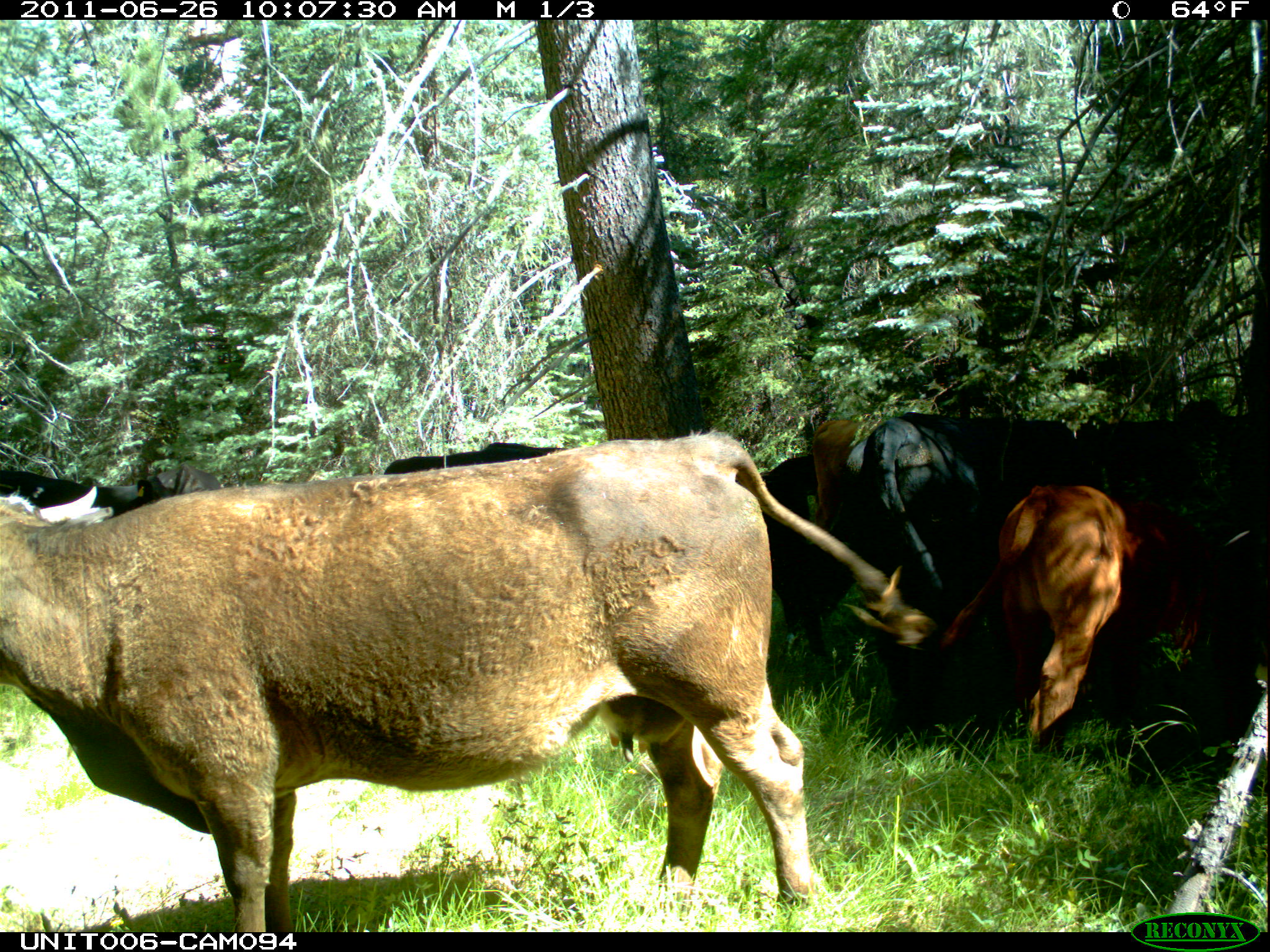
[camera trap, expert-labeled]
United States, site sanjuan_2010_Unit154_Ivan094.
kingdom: Animalia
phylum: Chordata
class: Mammalia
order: Artiodactyla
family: Bovidae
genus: Bos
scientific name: Bos taurus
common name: domestic cow